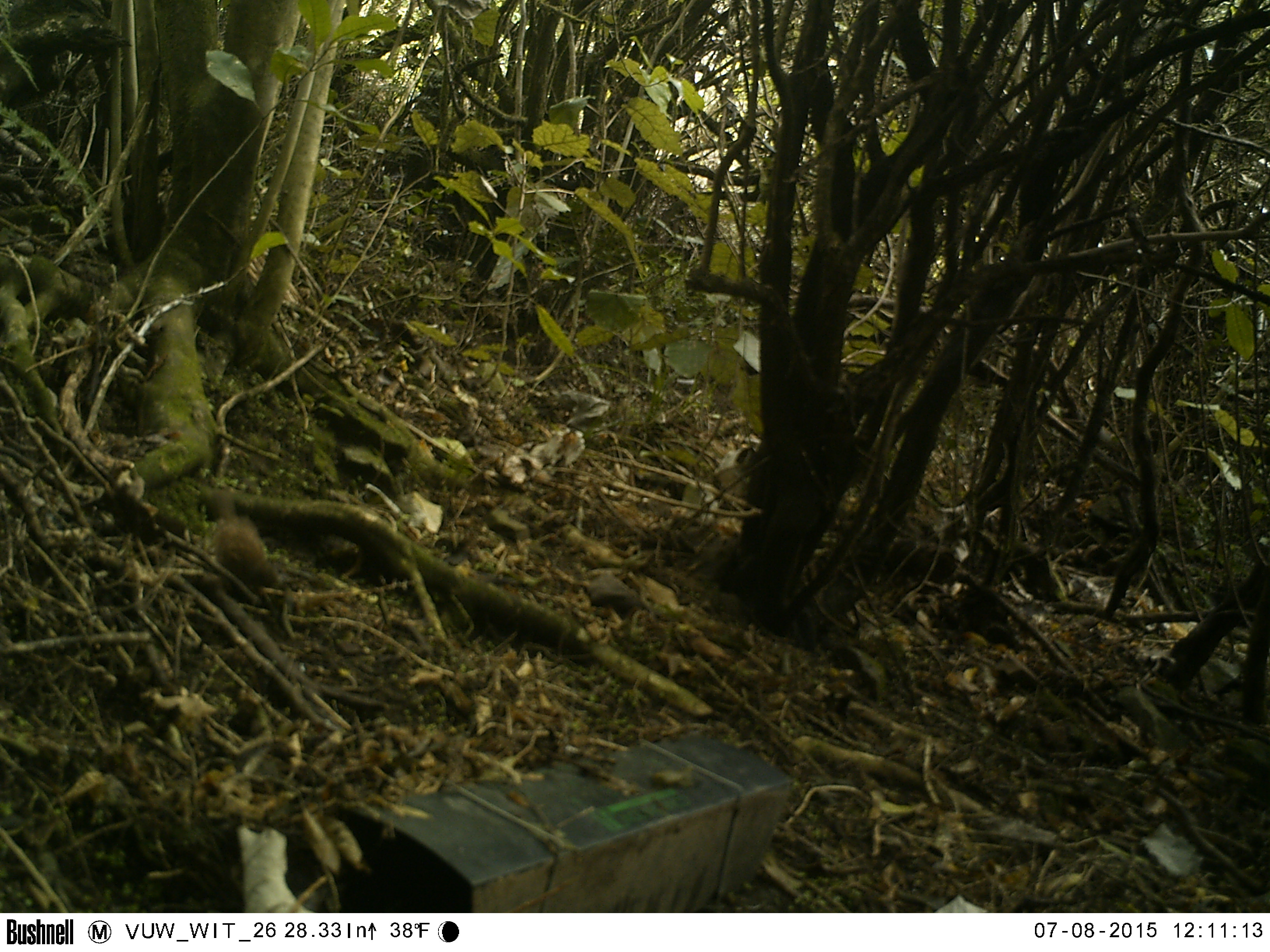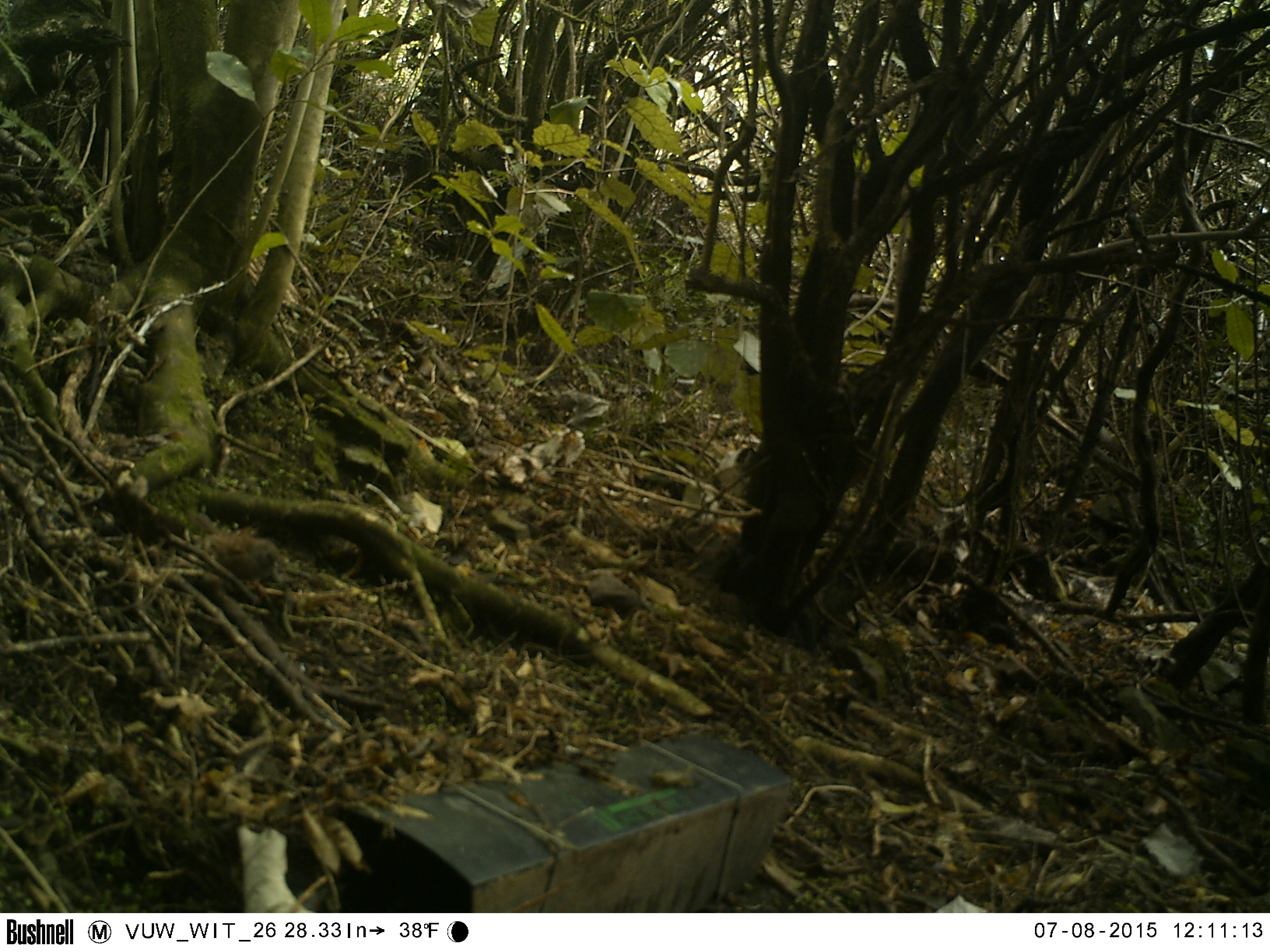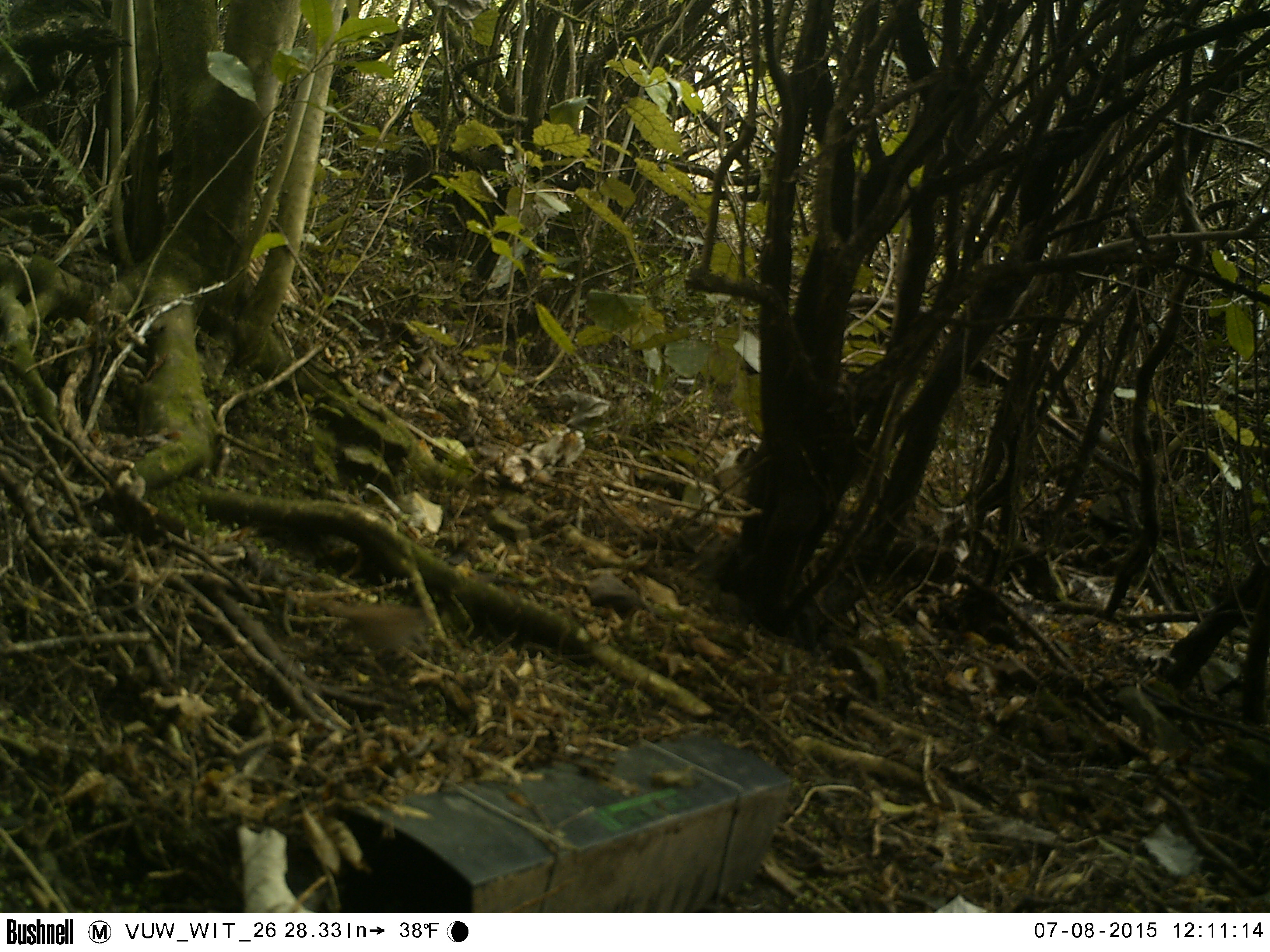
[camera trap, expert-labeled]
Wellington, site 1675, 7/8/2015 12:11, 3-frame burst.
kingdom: Animalia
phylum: Chordata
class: Aves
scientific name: Aves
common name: bird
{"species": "bird (Aves)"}